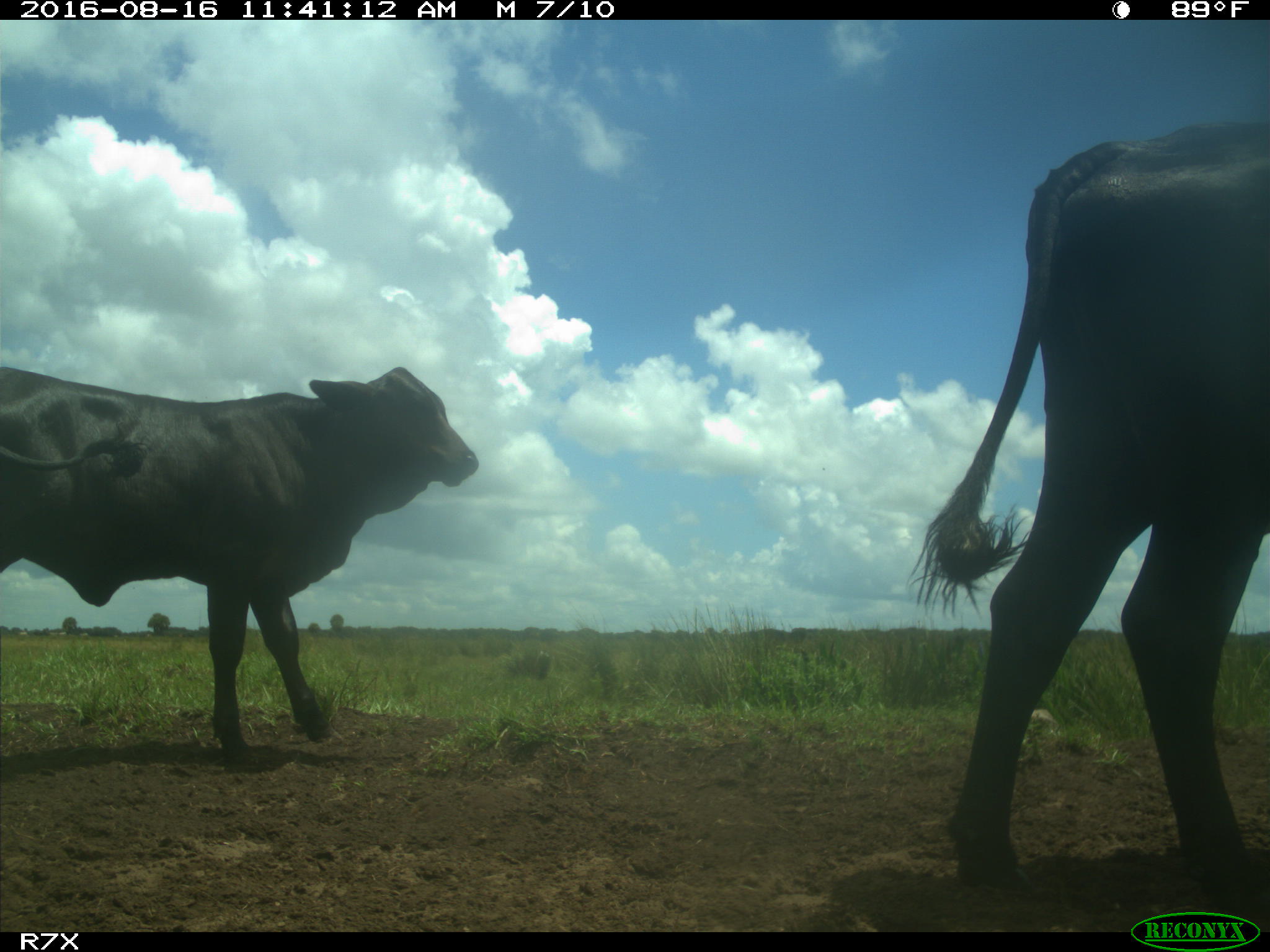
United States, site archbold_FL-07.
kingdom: Animalia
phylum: Chordata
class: Mammalia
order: Artiodactyla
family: Bovidae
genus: Bos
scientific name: Bos taurus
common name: domestic cow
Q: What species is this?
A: Bos taurus (domestic cow).